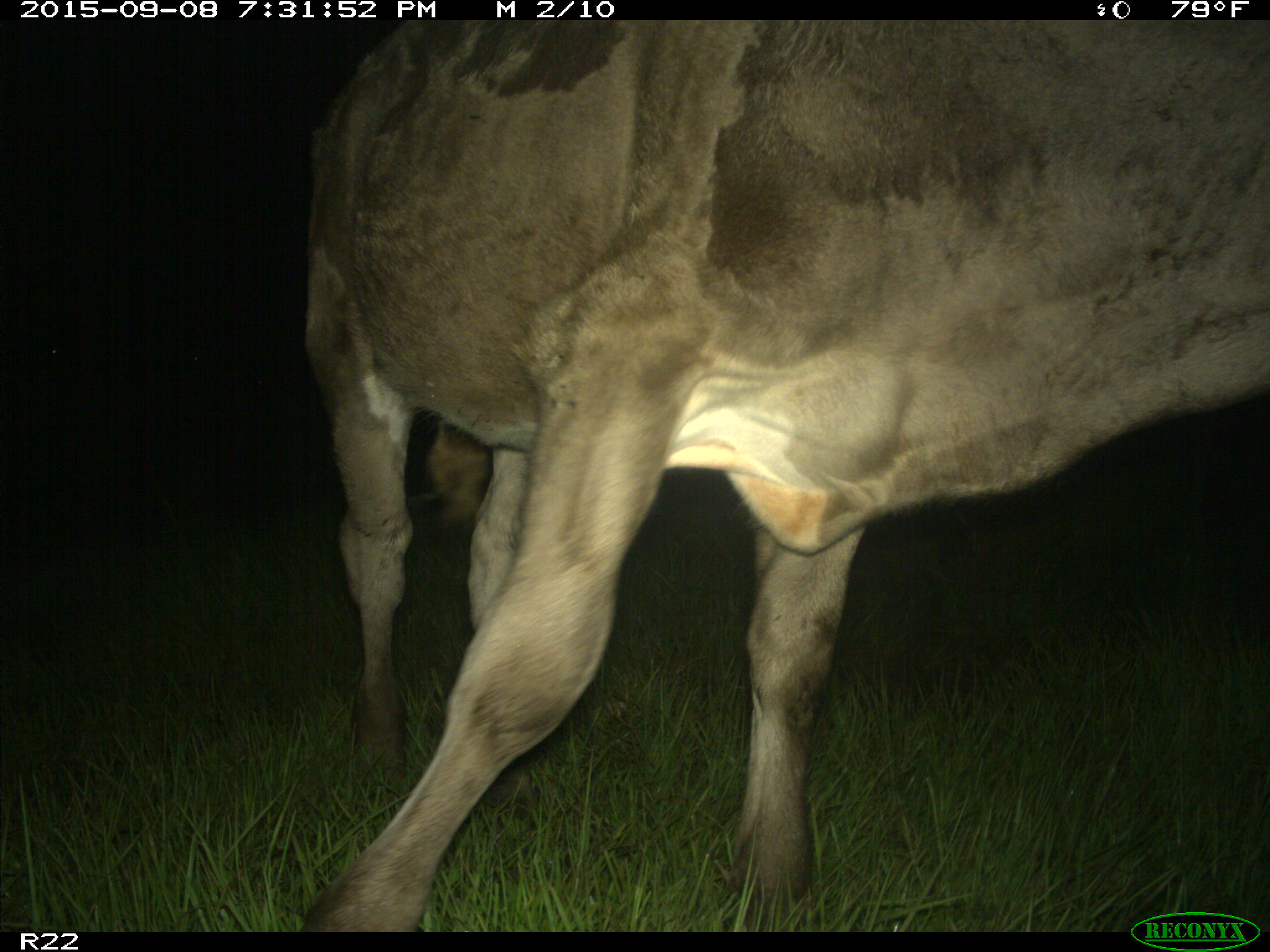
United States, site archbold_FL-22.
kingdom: Animalia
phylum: Chordata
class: Mammalia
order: Artiodactyla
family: Bovidae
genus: Bos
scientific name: Bos taurus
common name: domestic cow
Bos taurus (domestic cow).